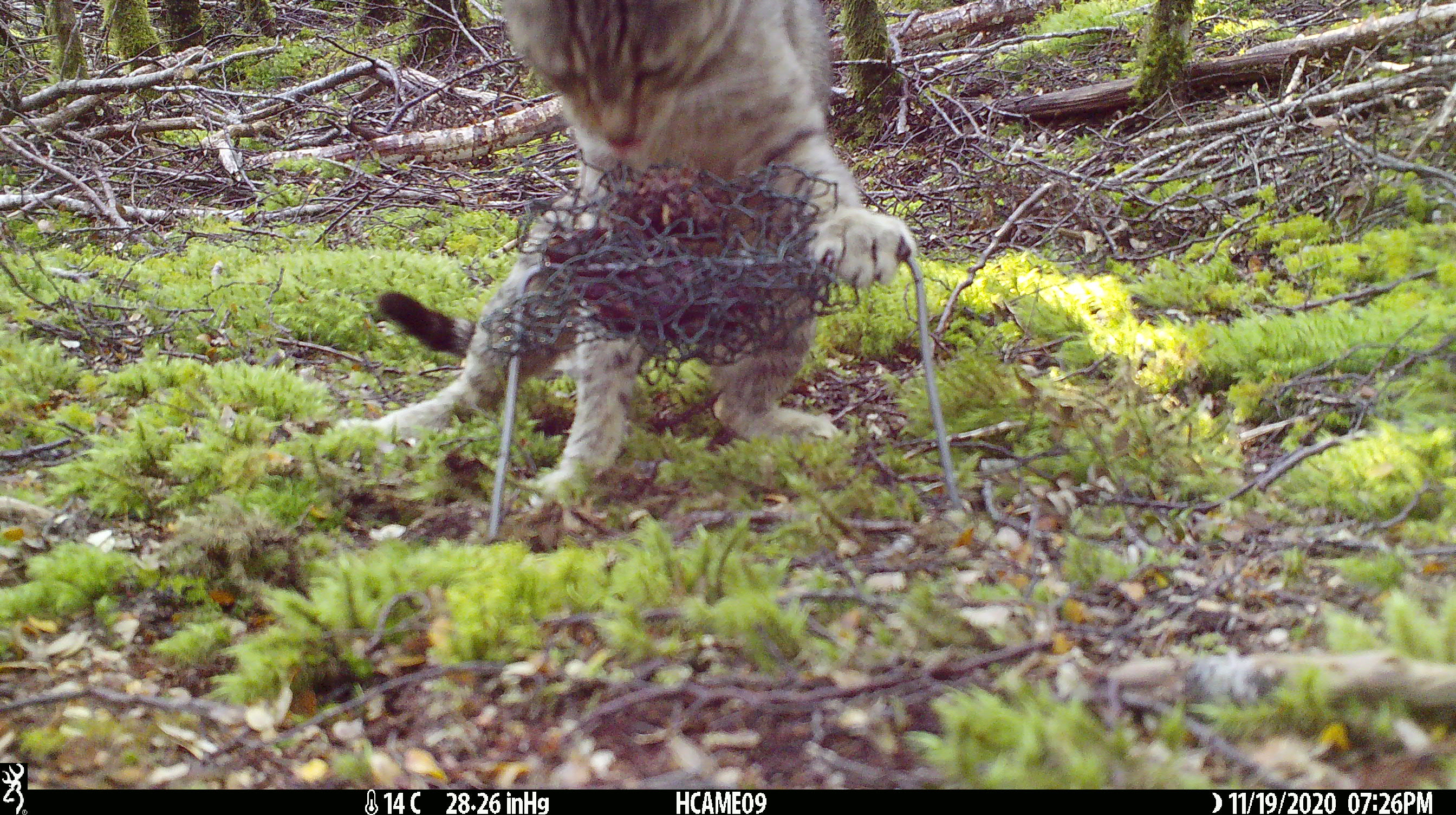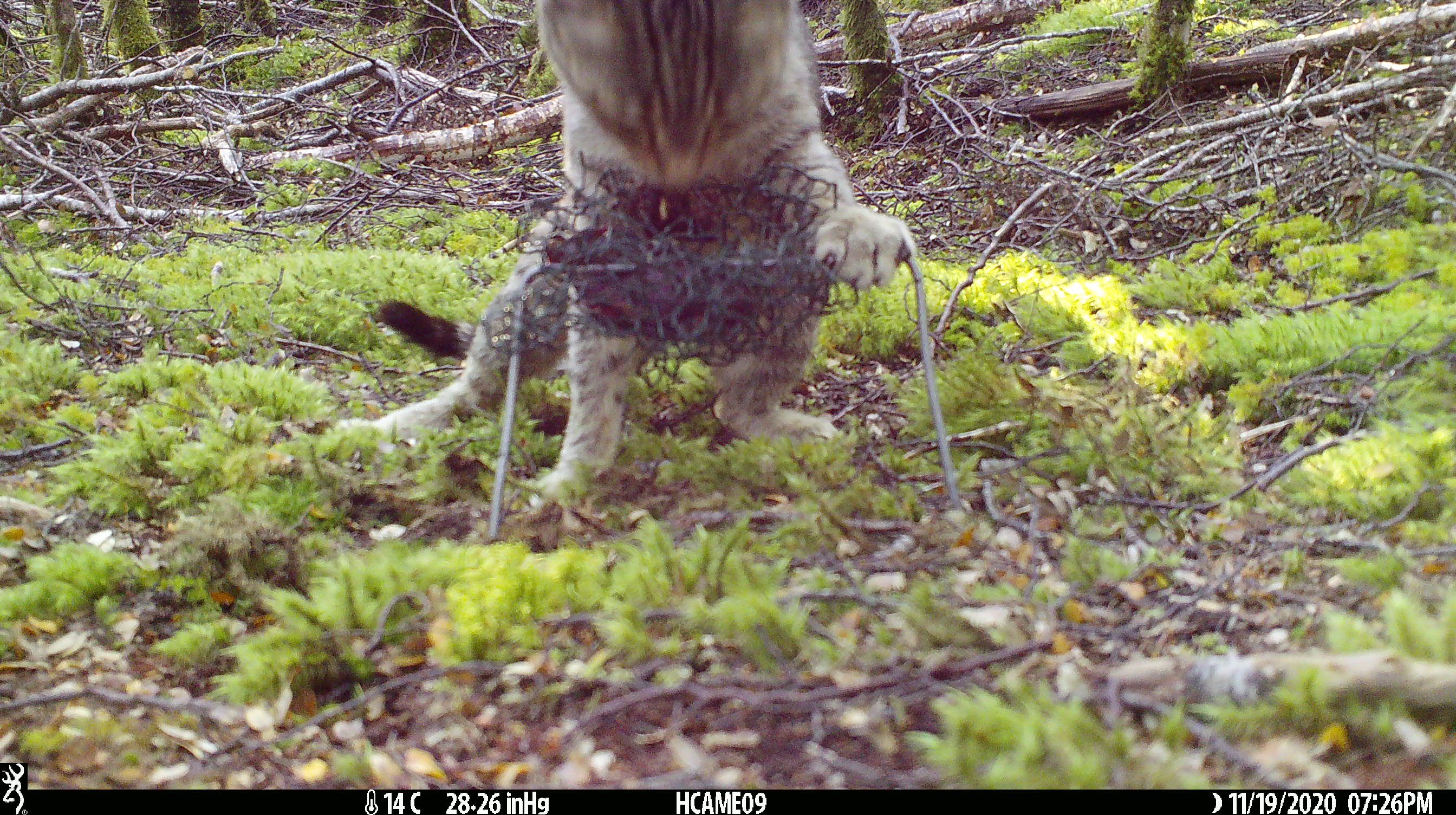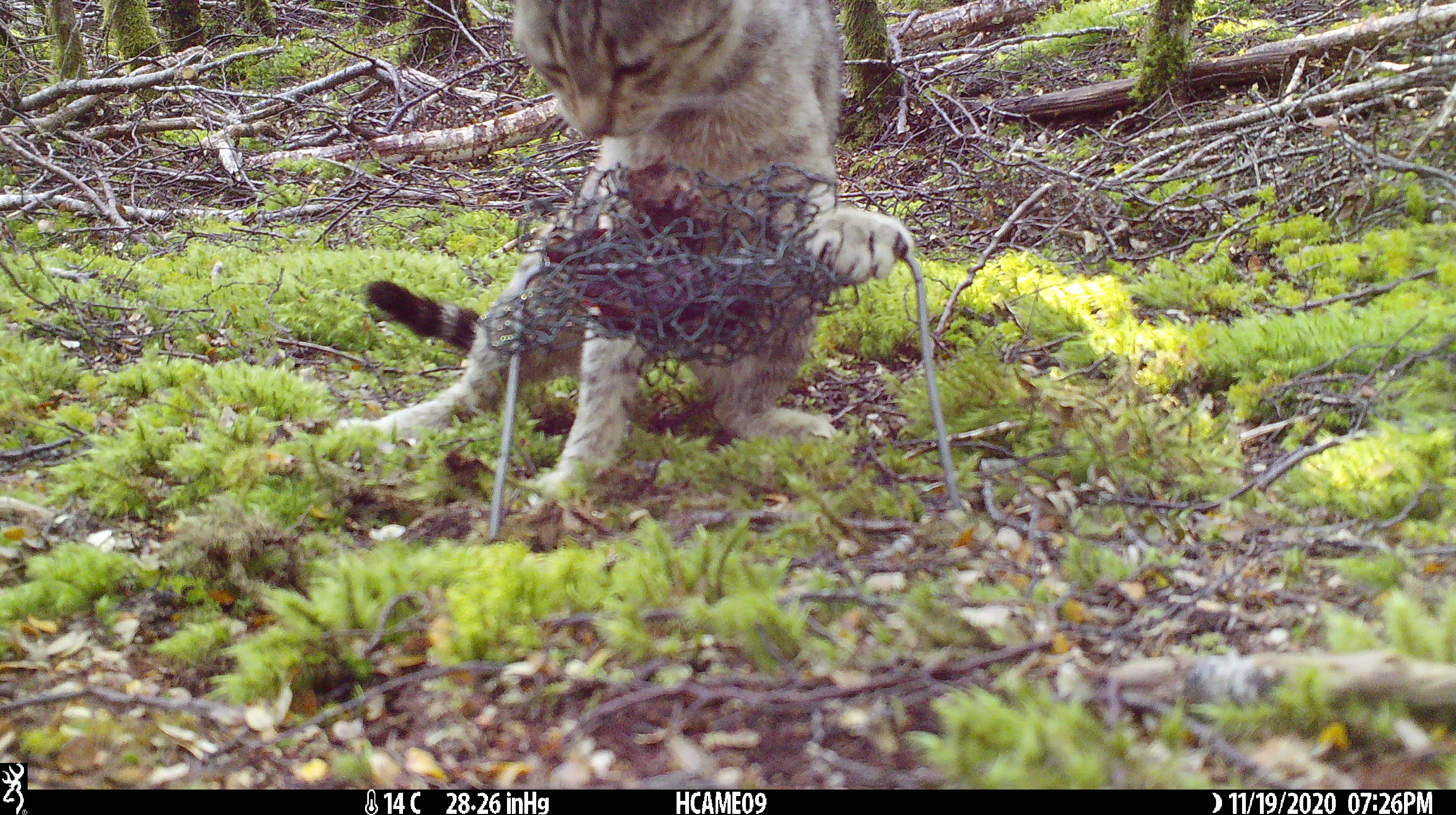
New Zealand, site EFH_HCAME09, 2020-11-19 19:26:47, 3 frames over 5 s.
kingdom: Animalia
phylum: Chordata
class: Mammalia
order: Carnivora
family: Felidae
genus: Felis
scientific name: Felis catus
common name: domestic cat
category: cat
Cat (domestic cat) (Felis catus).